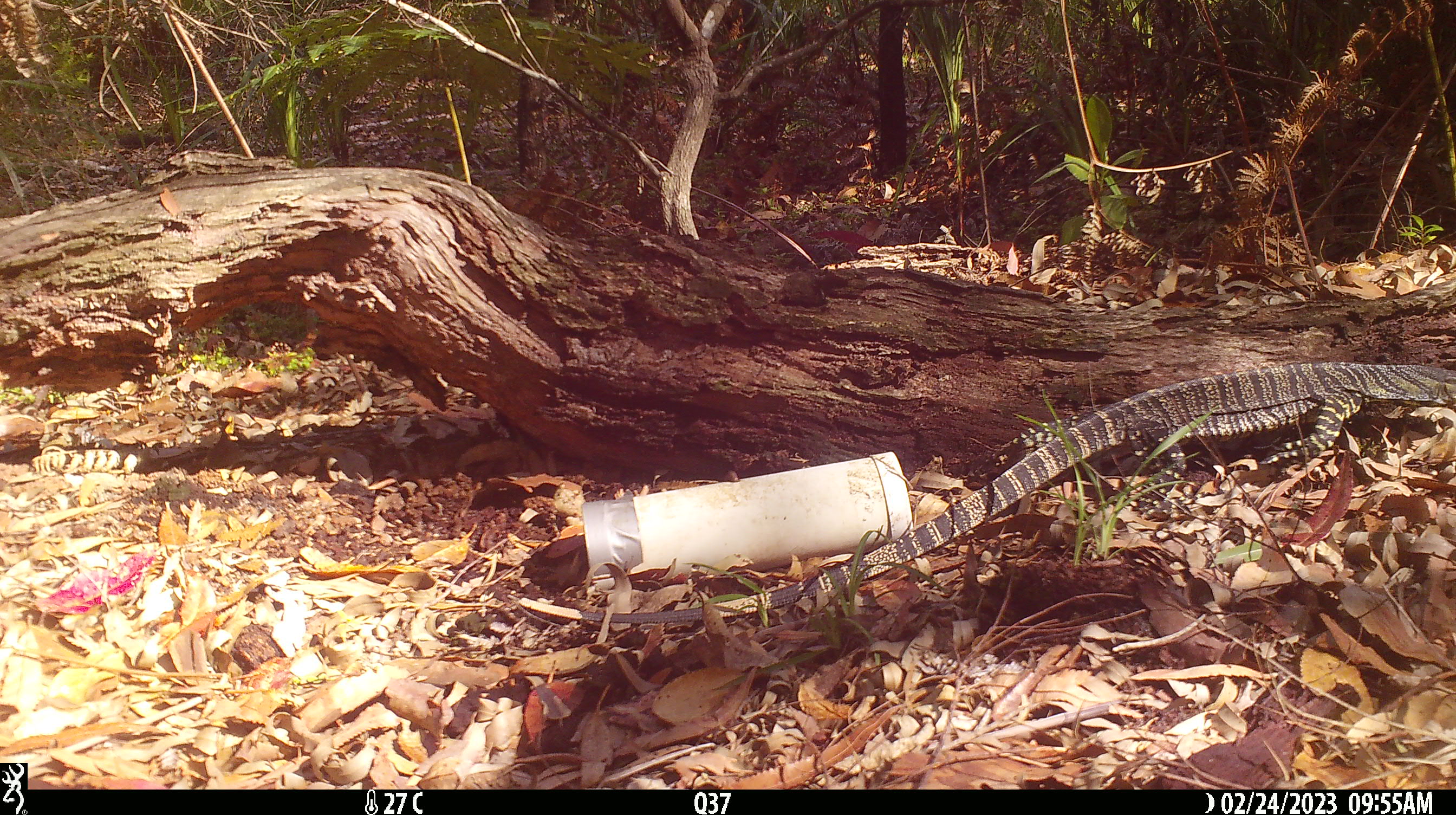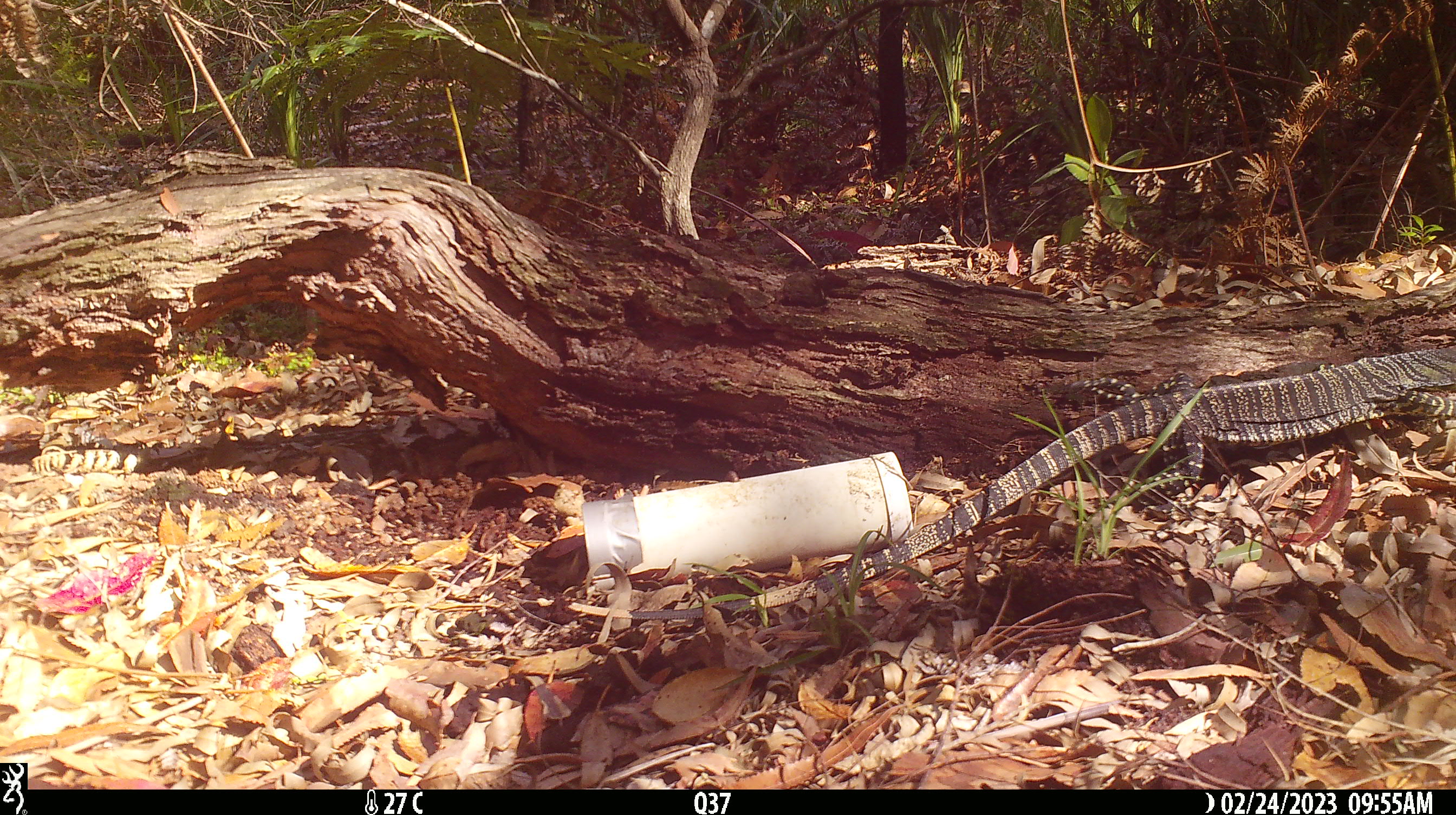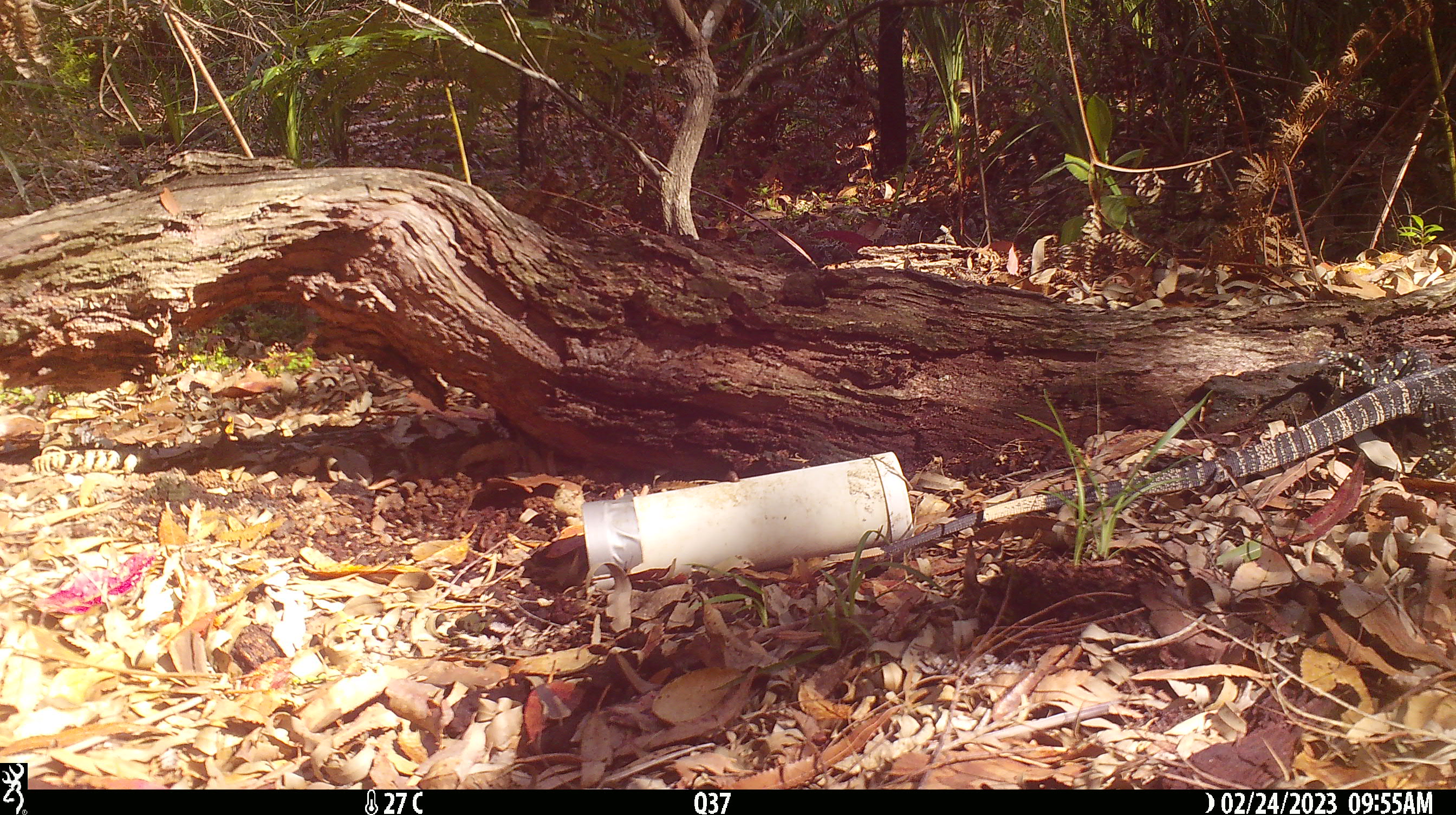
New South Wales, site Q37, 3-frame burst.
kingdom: Animalia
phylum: Chordata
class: Reptilia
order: Squamata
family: Varanidae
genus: Varanus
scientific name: Varanus varius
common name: lace monitor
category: goanna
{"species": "goanna (lace monitor) (Varanus varius)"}